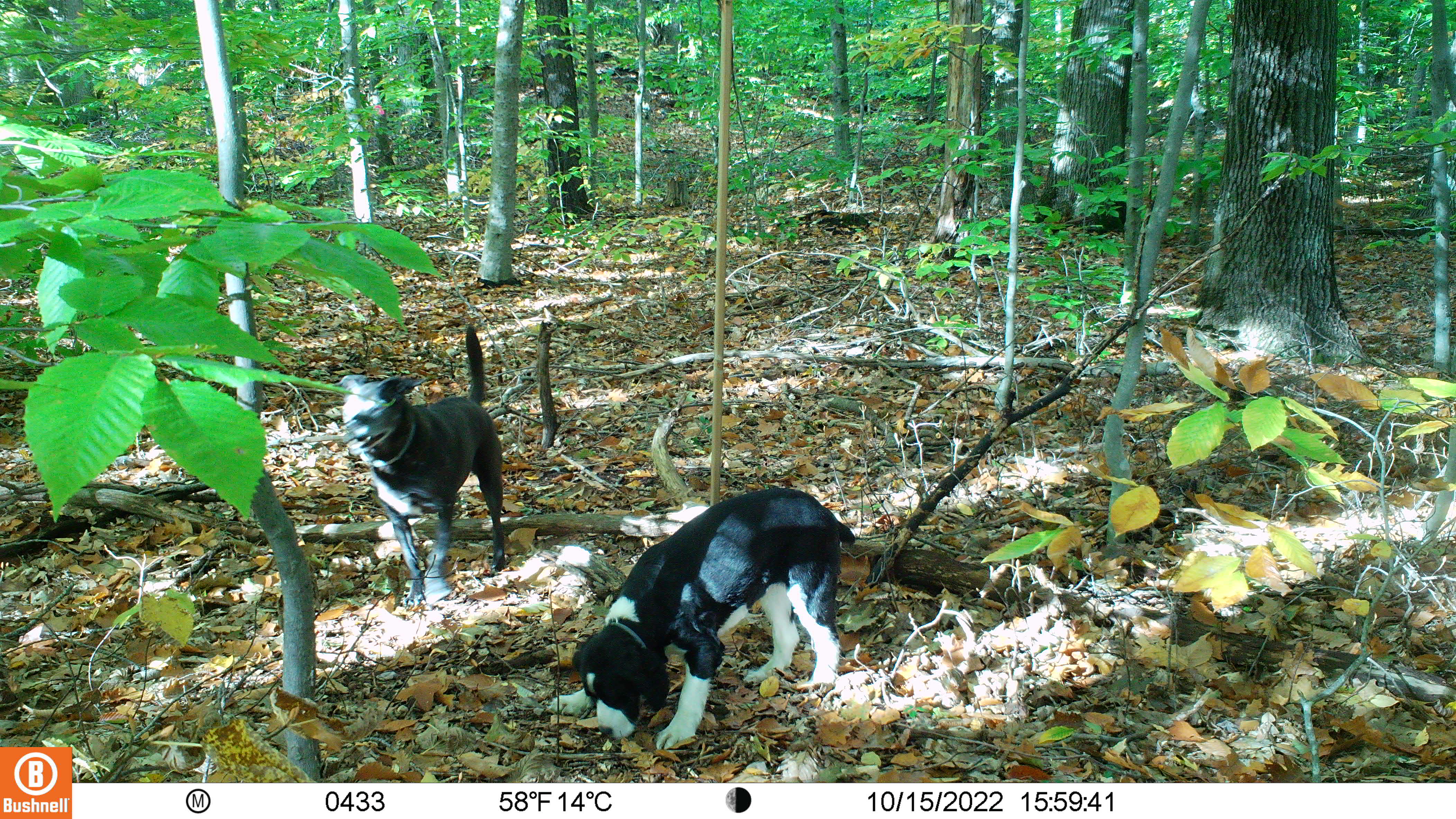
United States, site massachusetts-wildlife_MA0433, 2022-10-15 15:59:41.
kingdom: Animalia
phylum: Chordata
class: Mammalia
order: Carnivora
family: Canidae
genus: Canis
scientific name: Canis familiaris familiaris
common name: domestic dog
Domestic dog (Canis familiaris familiaris).